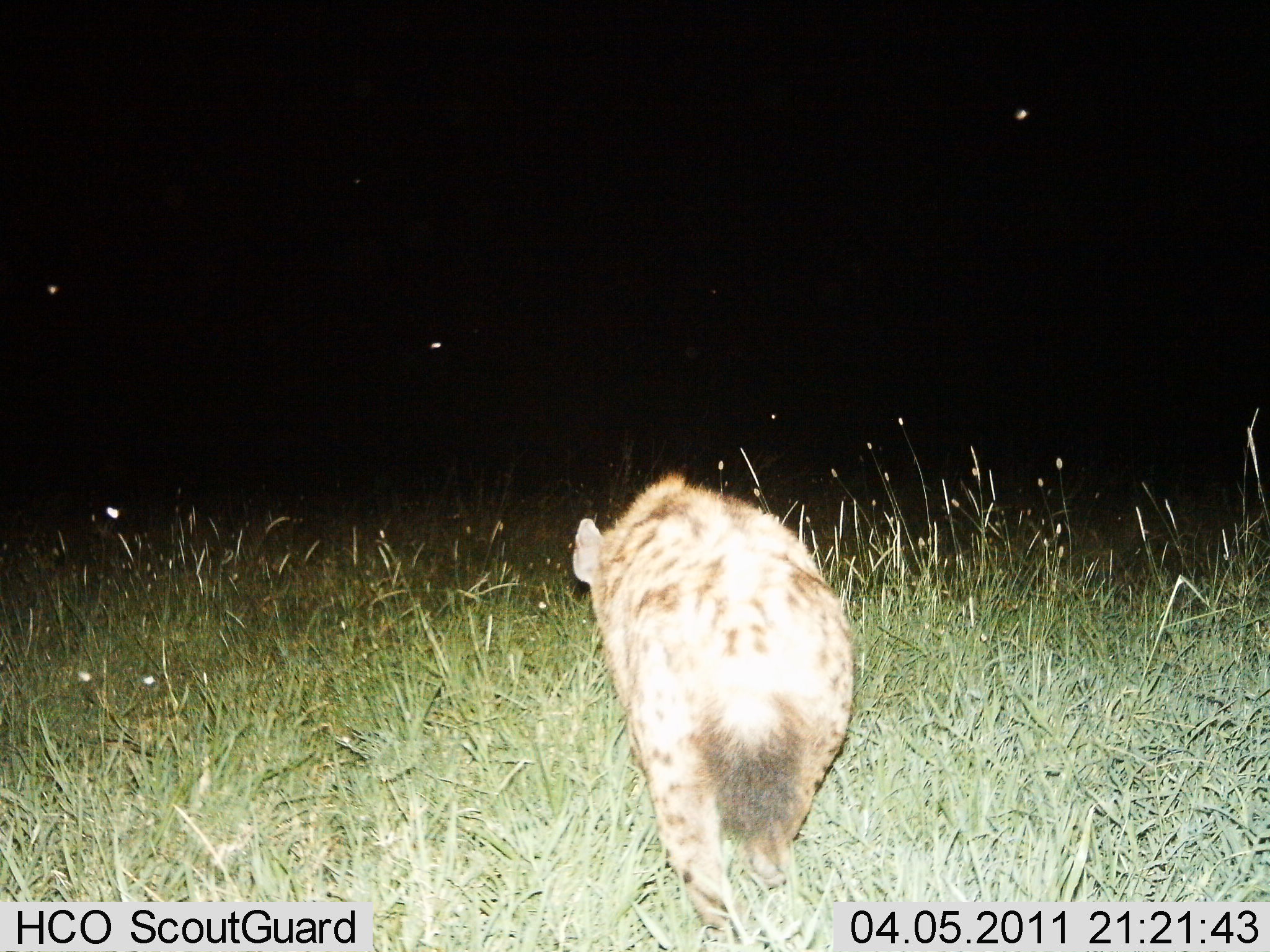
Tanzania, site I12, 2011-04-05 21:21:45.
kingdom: Animalia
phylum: Chordata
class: Mammalia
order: Carnivora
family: Hyaenidae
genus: Crocuta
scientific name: Crocuta crocuta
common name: spotted hyena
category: hyenaspotted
Hyenaspotted (spotted hyena) (Crocuta crocuta), count 1. Behavior (volunteer vote fractions): standing 27%, resting 0%, moving 73%, interacting 0%. Young present (vote fraction): 0%. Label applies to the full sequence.